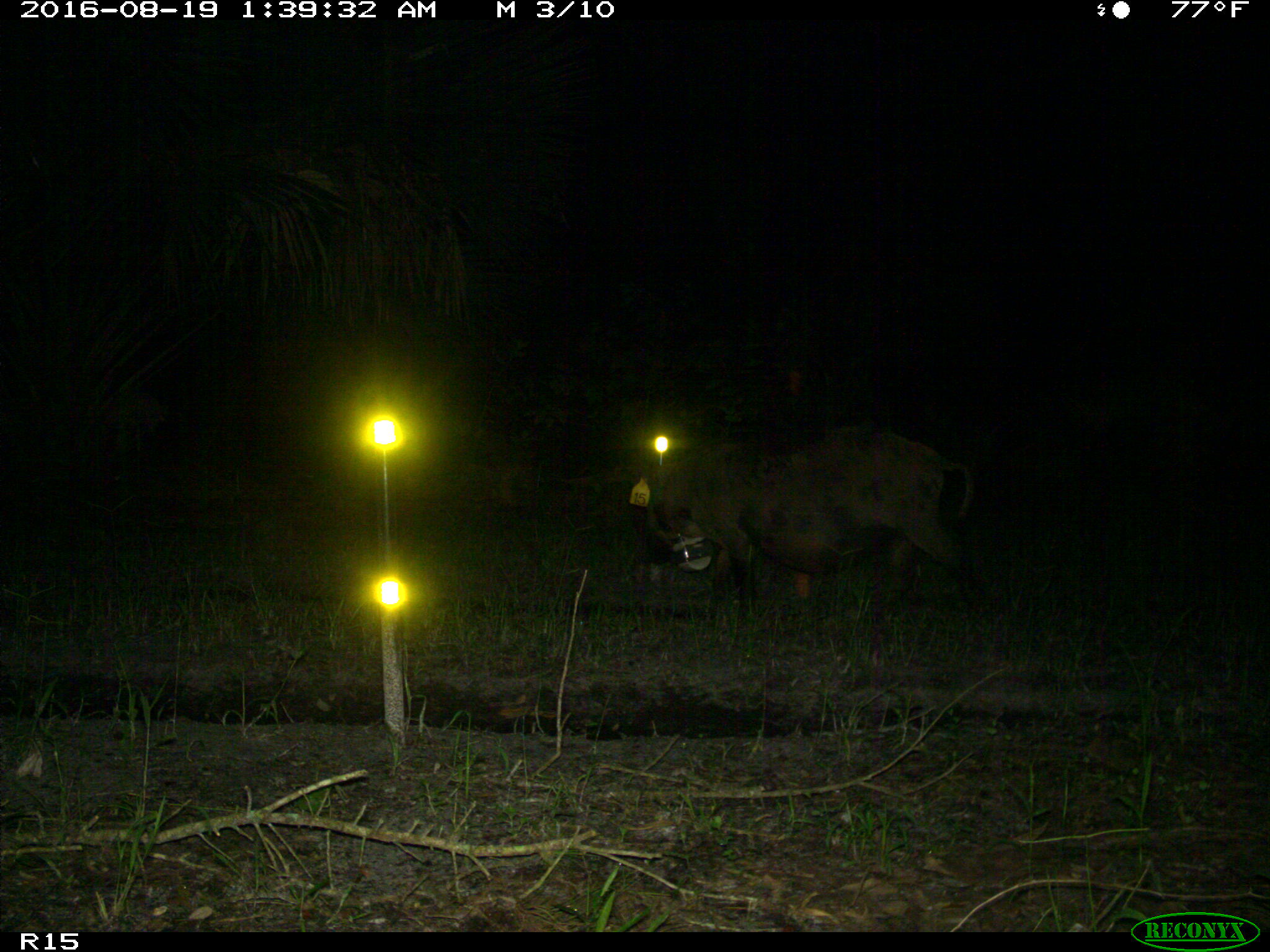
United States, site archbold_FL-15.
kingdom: Animalia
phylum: Chordata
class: Mammalia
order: Artiodactyla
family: Suidae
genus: Sus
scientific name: Sus scrofa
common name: wild boar